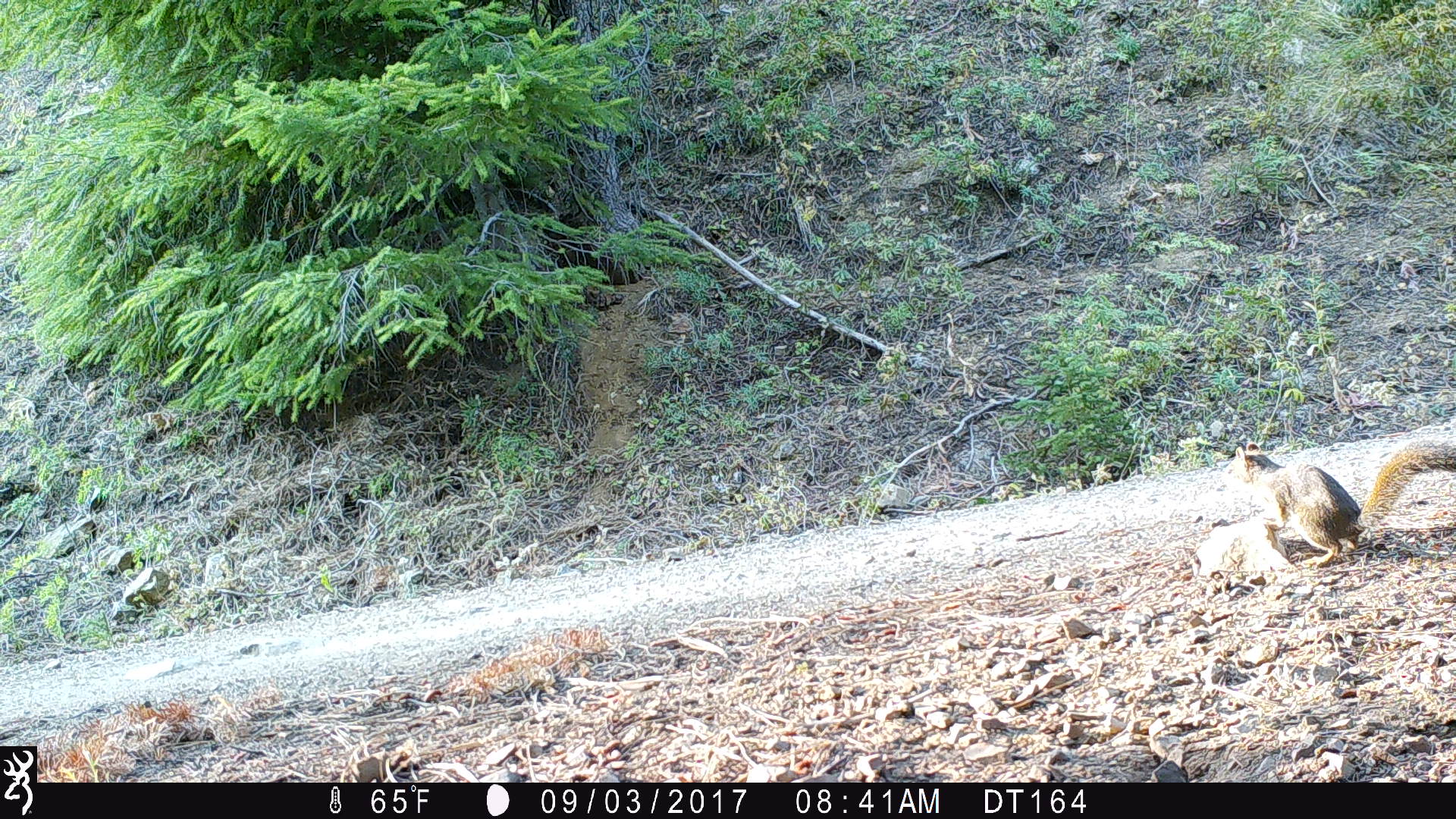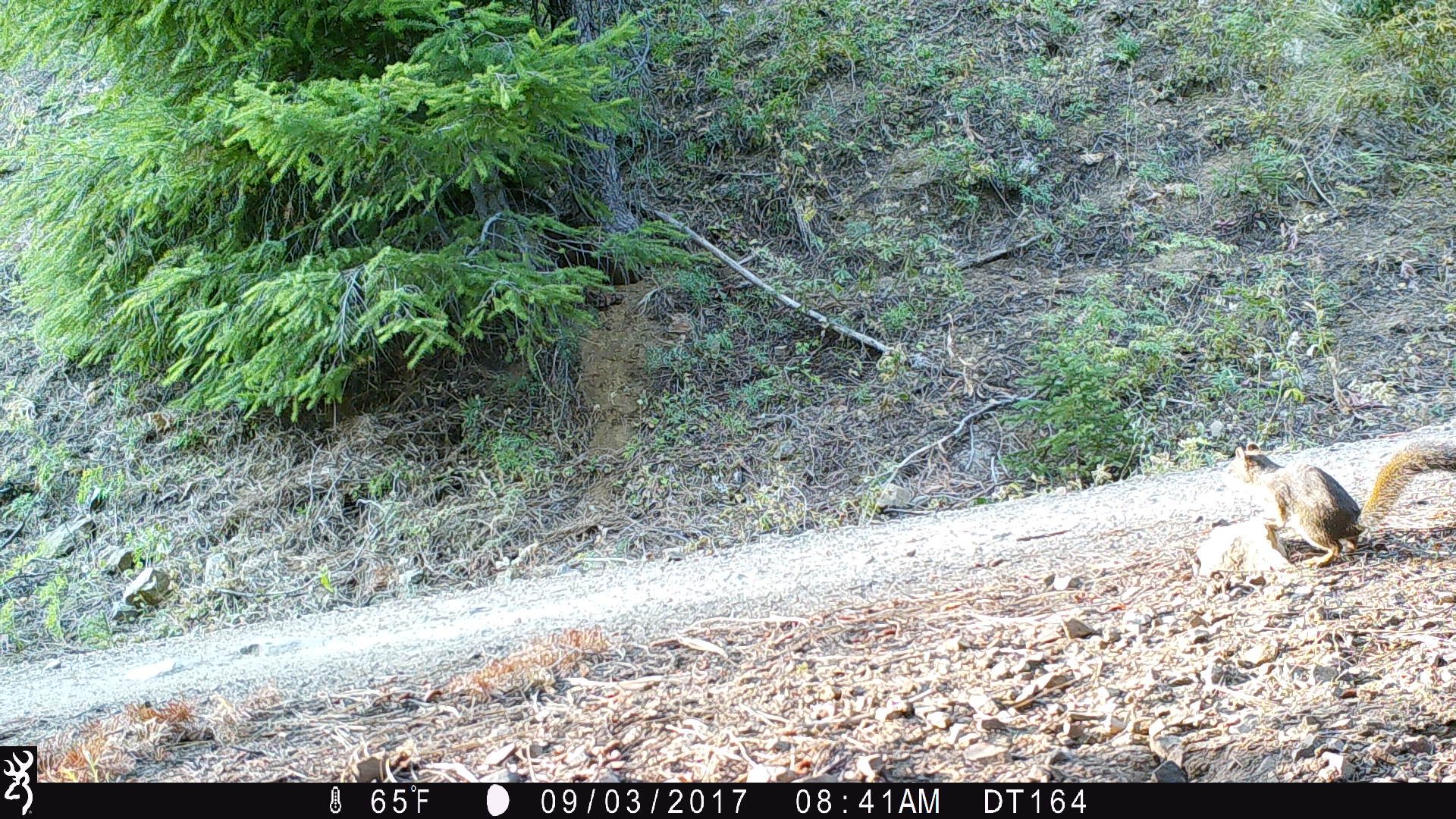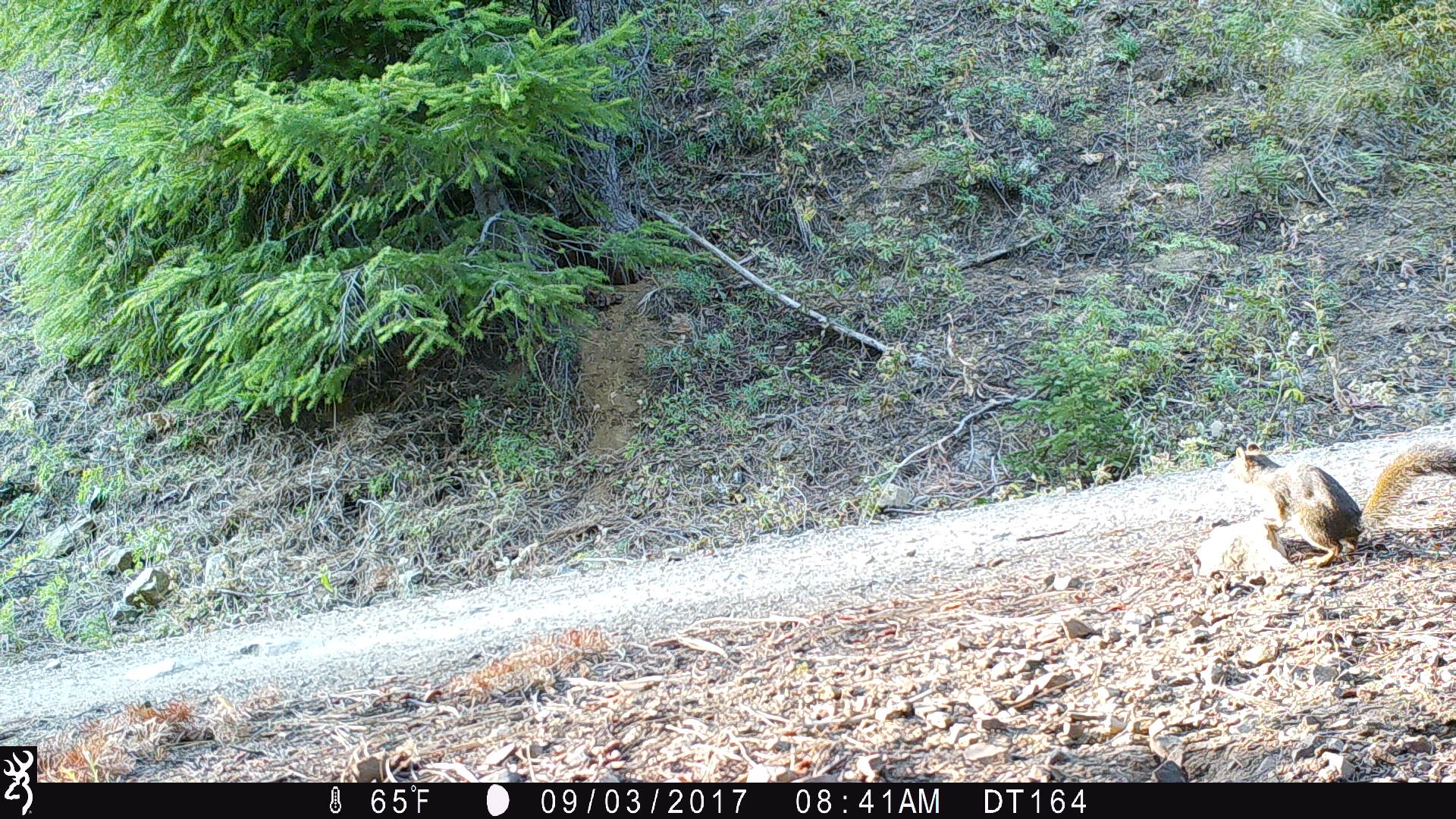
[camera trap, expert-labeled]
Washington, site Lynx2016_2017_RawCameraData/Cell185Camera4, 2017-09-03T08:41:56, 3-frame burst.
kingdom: Animalia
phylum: Chordata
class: Mammalia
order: Lagomorpha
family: Leporidae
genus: Lepus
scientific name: Lepus americanus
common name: snowshoe hare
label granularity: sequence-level